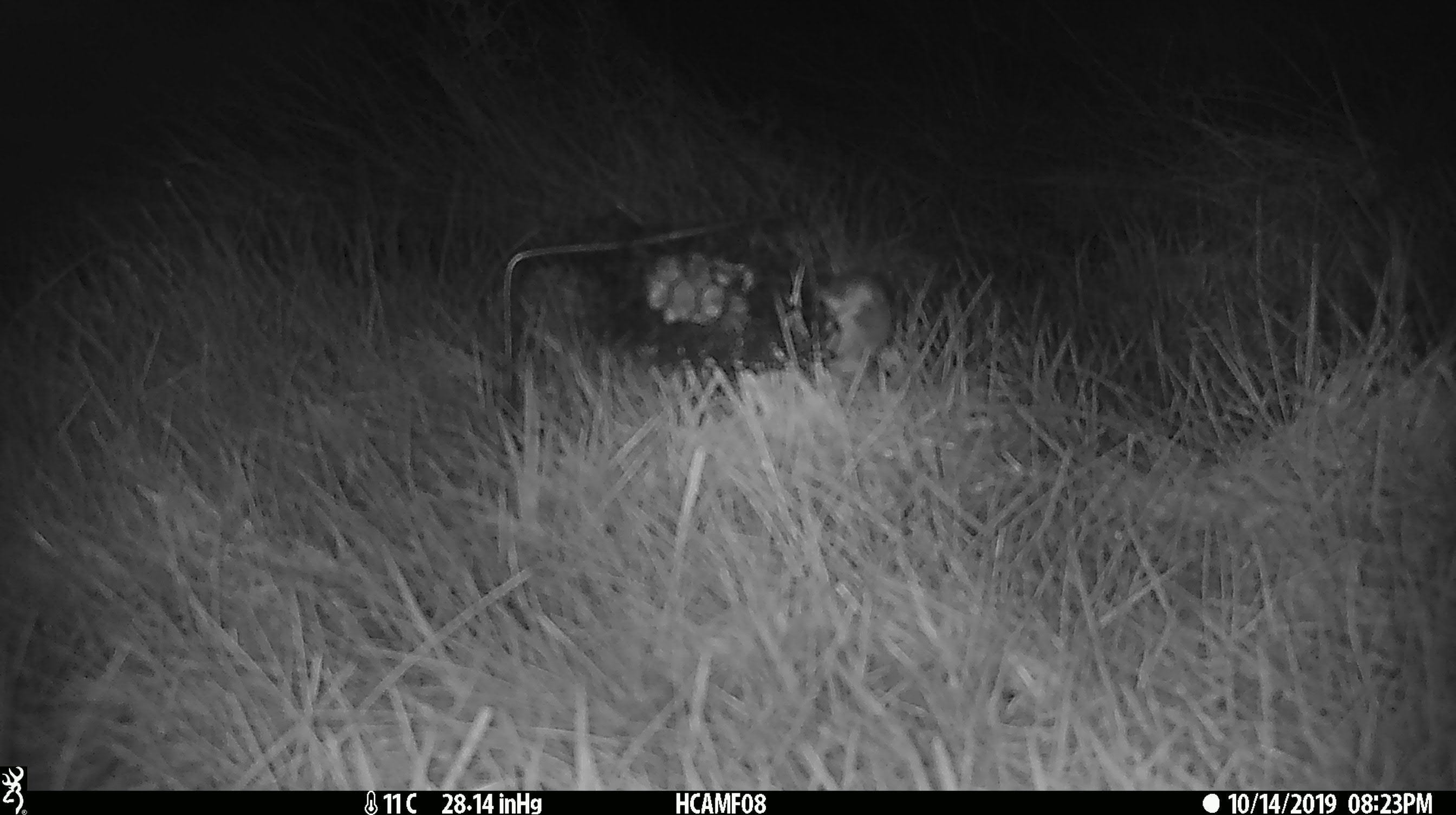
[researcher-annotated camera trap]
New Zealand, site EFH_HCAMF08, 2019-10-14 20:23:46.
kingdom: Animalia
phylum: Chordata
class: Mammalia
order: Rodentia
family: Muridae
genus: Mus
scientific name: Mus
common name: mouse